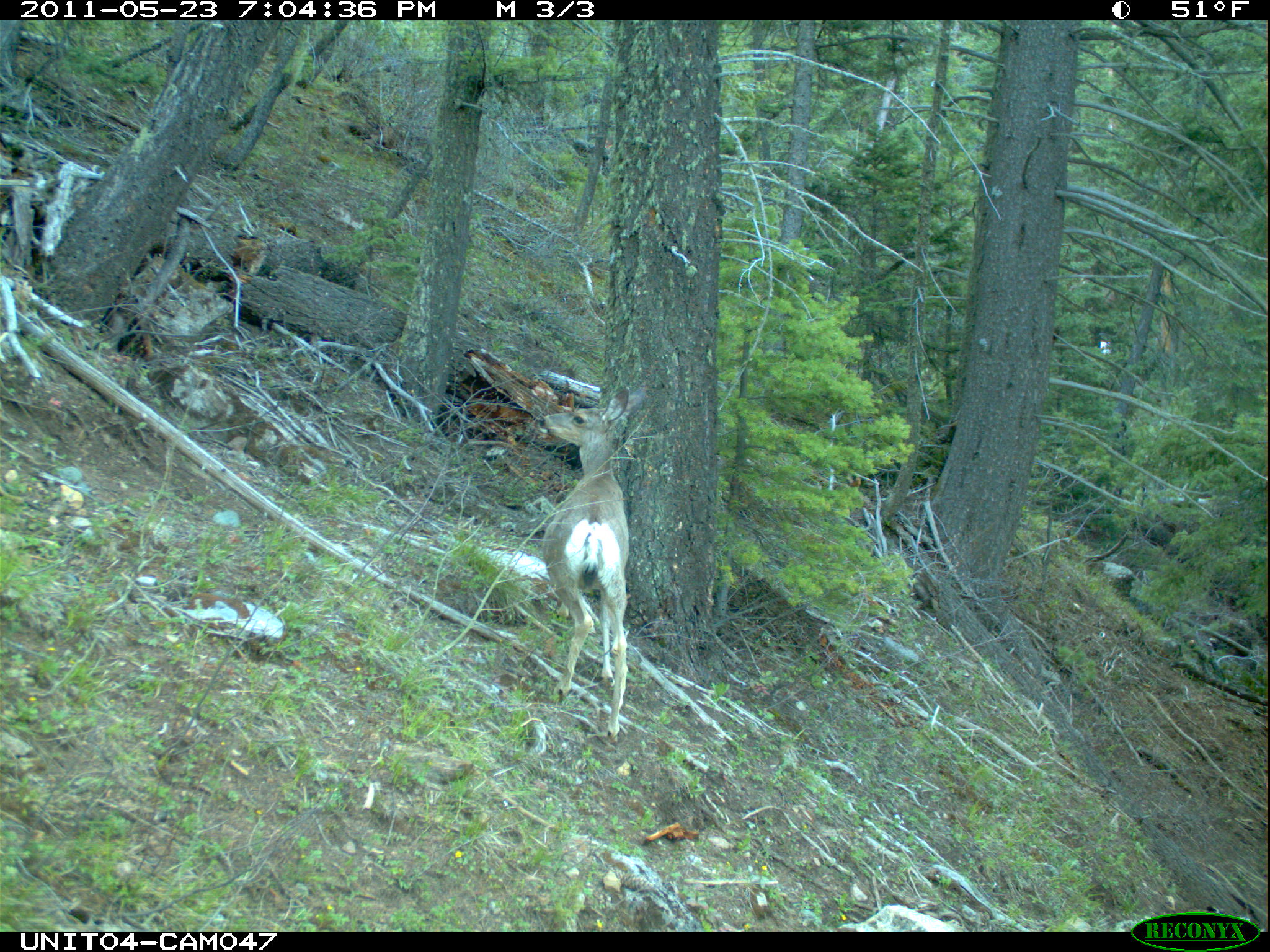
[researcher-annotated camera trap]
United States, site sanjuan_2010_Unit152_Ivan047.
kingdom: Animalia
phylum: Chordata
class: Mammalia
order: Artiodactyla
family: Cervidae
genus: Odocoileus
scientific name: Odocoileus hemionus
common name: mule deer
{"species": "Odocoileus hemionus (mule deer)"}